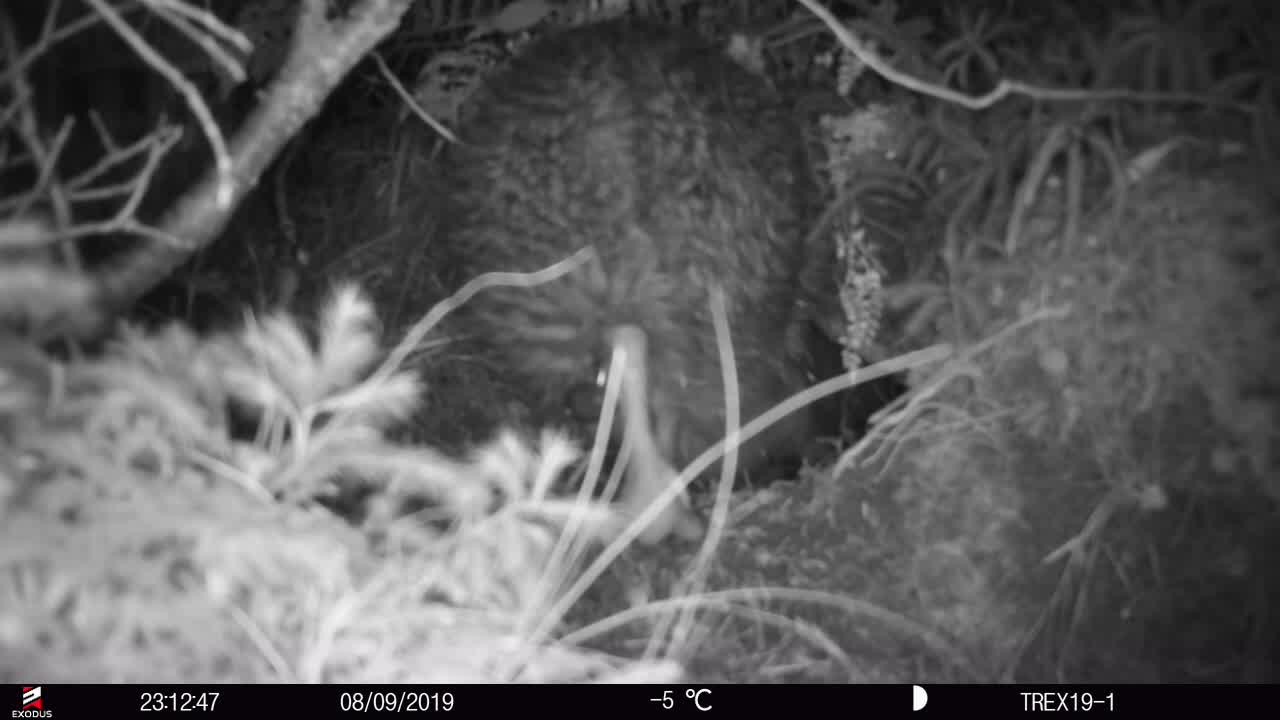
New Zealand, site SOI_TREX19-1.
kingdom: Animalia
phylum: Chordata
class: Aves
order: Apterygiformes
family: Apterygidae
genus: Apteryx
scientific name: Apteryx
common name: kiwi